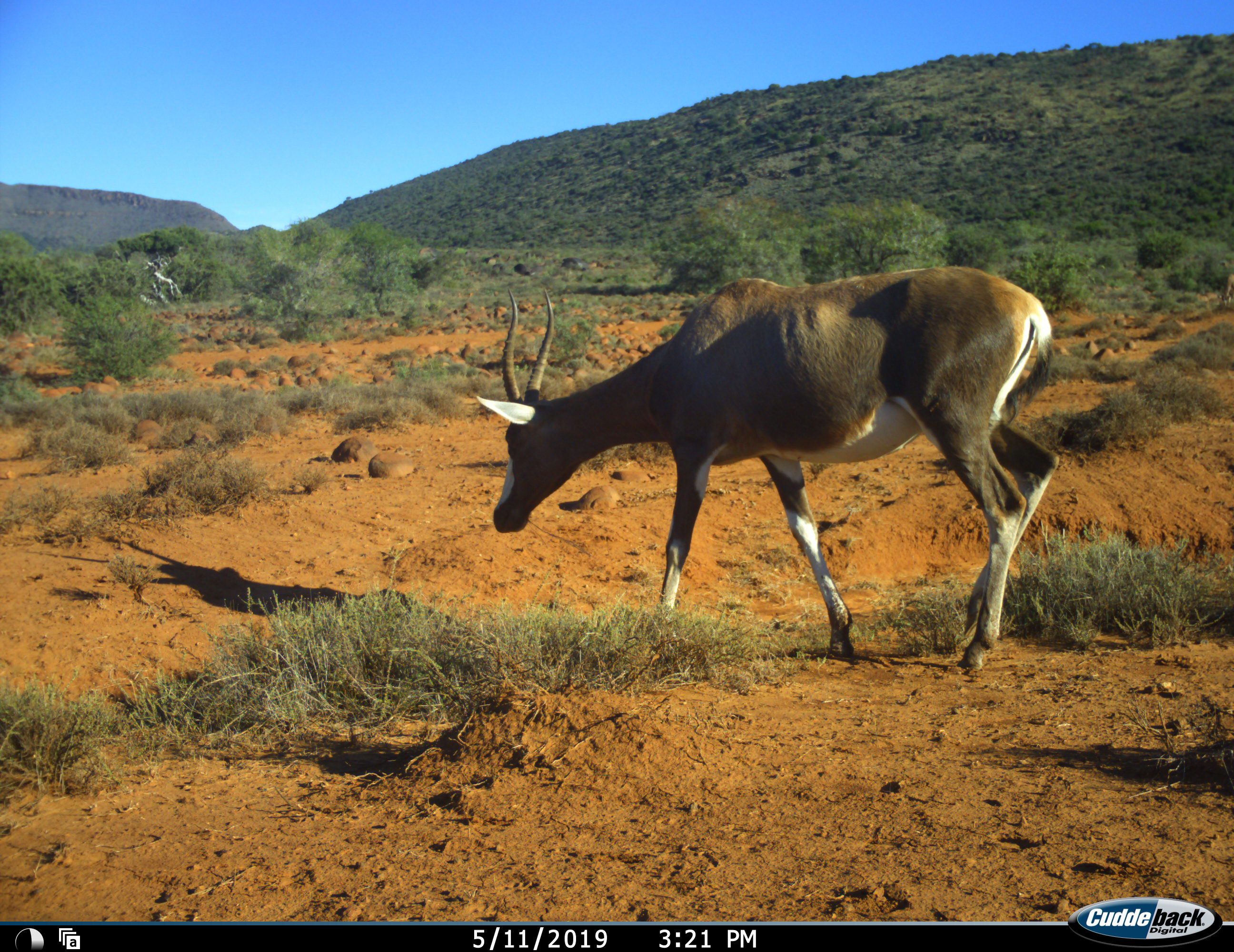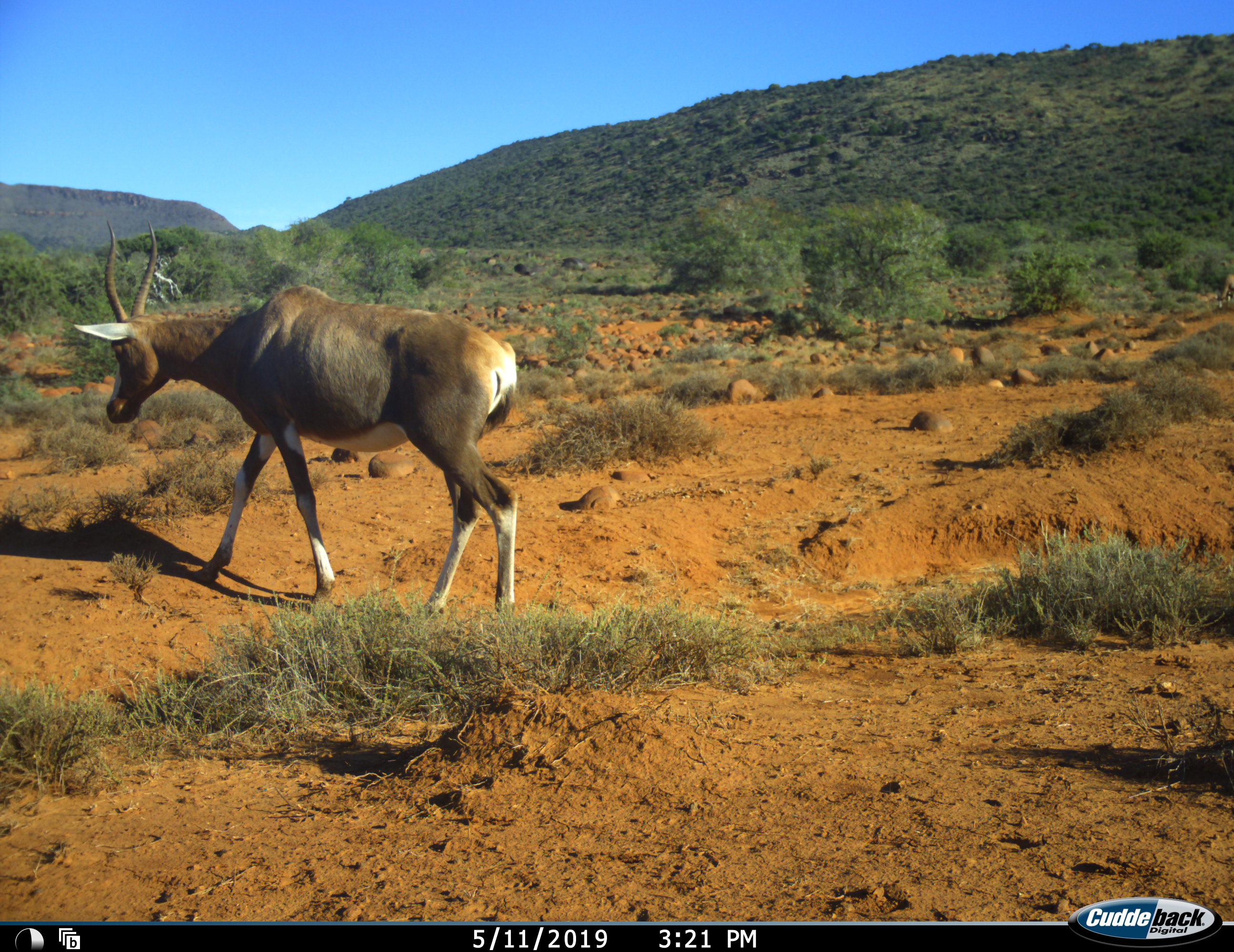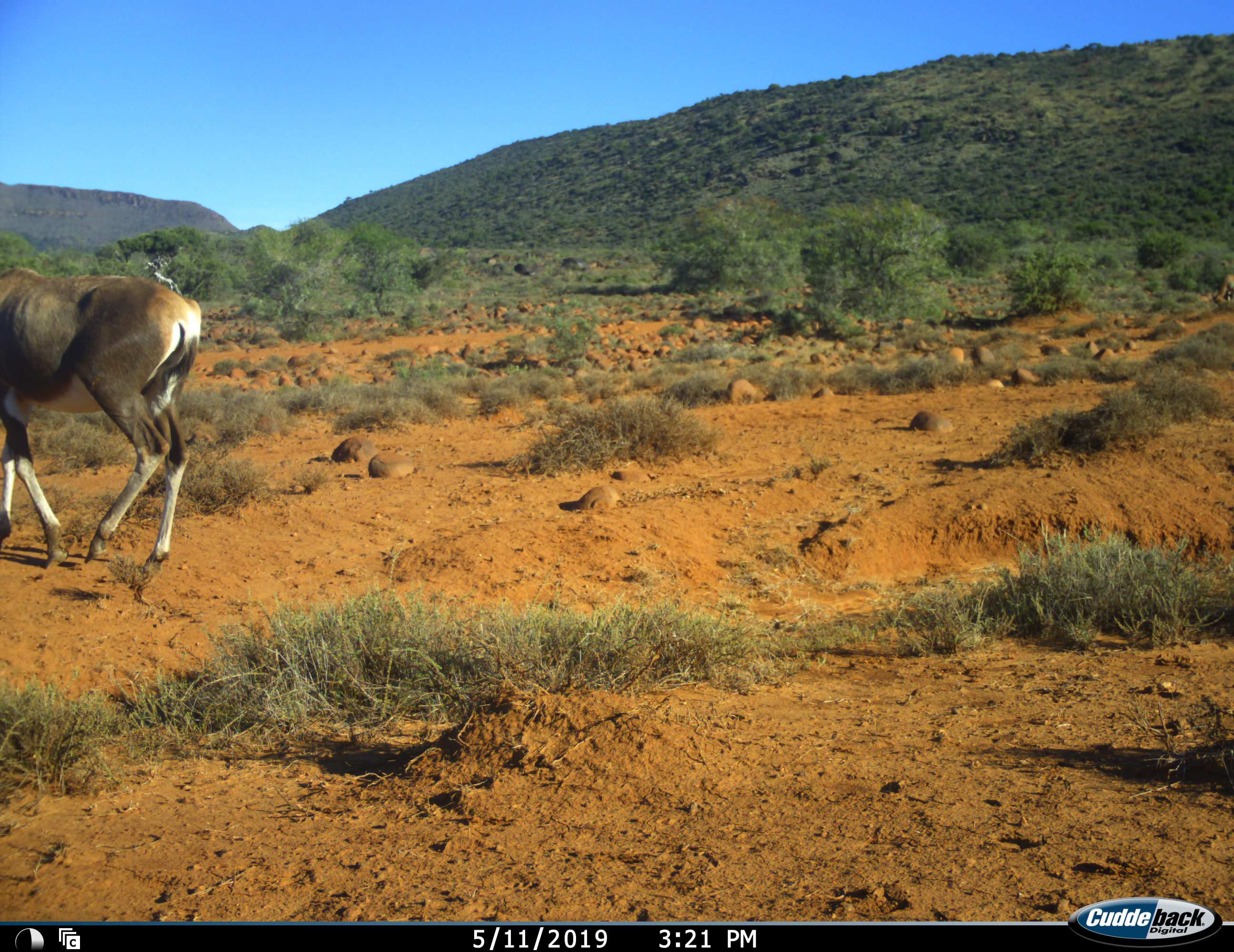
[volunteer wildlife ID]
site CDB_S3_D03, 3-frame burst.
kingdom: Animalia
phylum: Chordata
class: Mammalia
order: Artiodactyla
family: Bovidae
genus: Damaliscus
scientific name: Damaliscus pygargus phillipsi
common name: blesbok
Blesbok (Damaliscus pygargus phillipsi), count 1. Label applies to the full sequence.